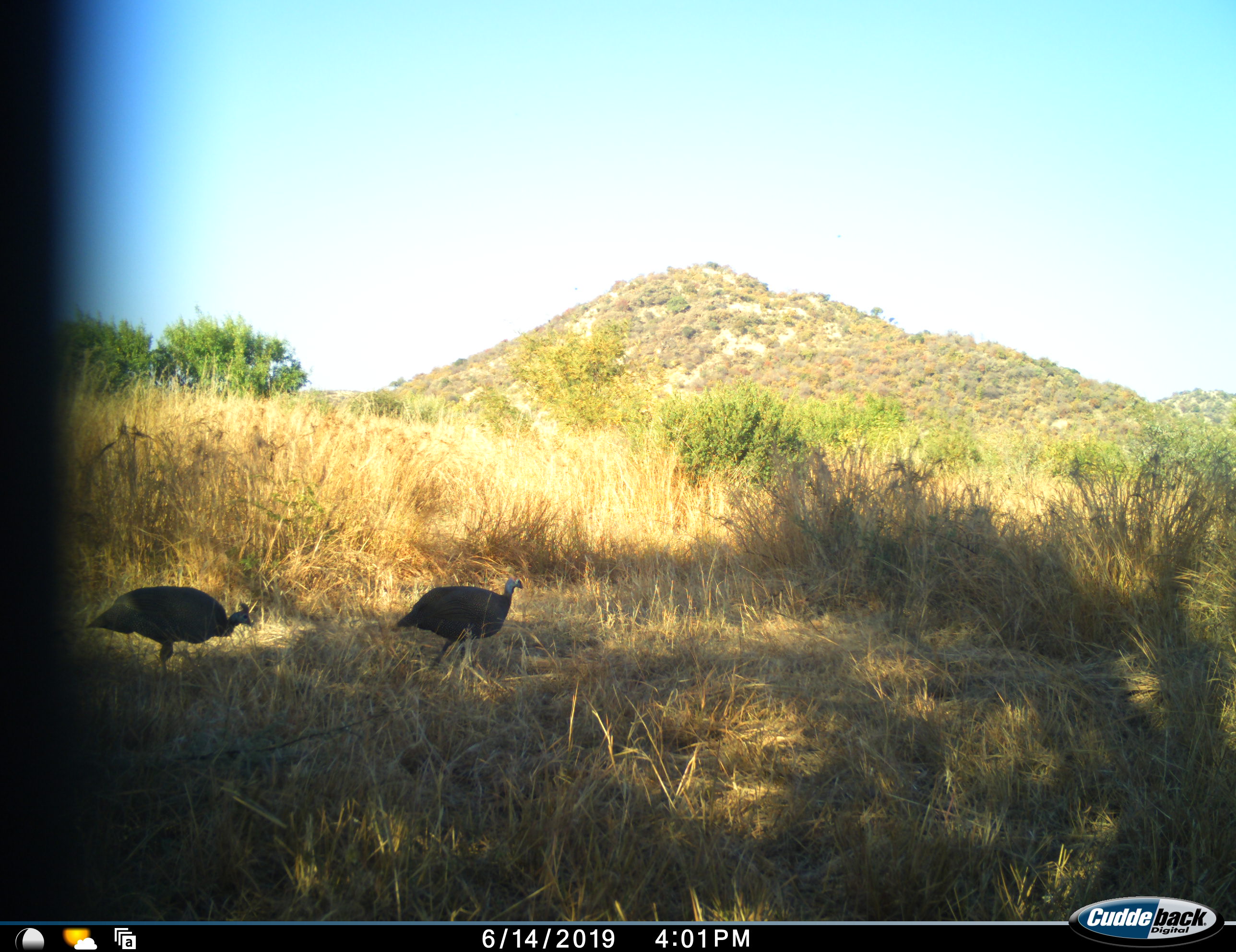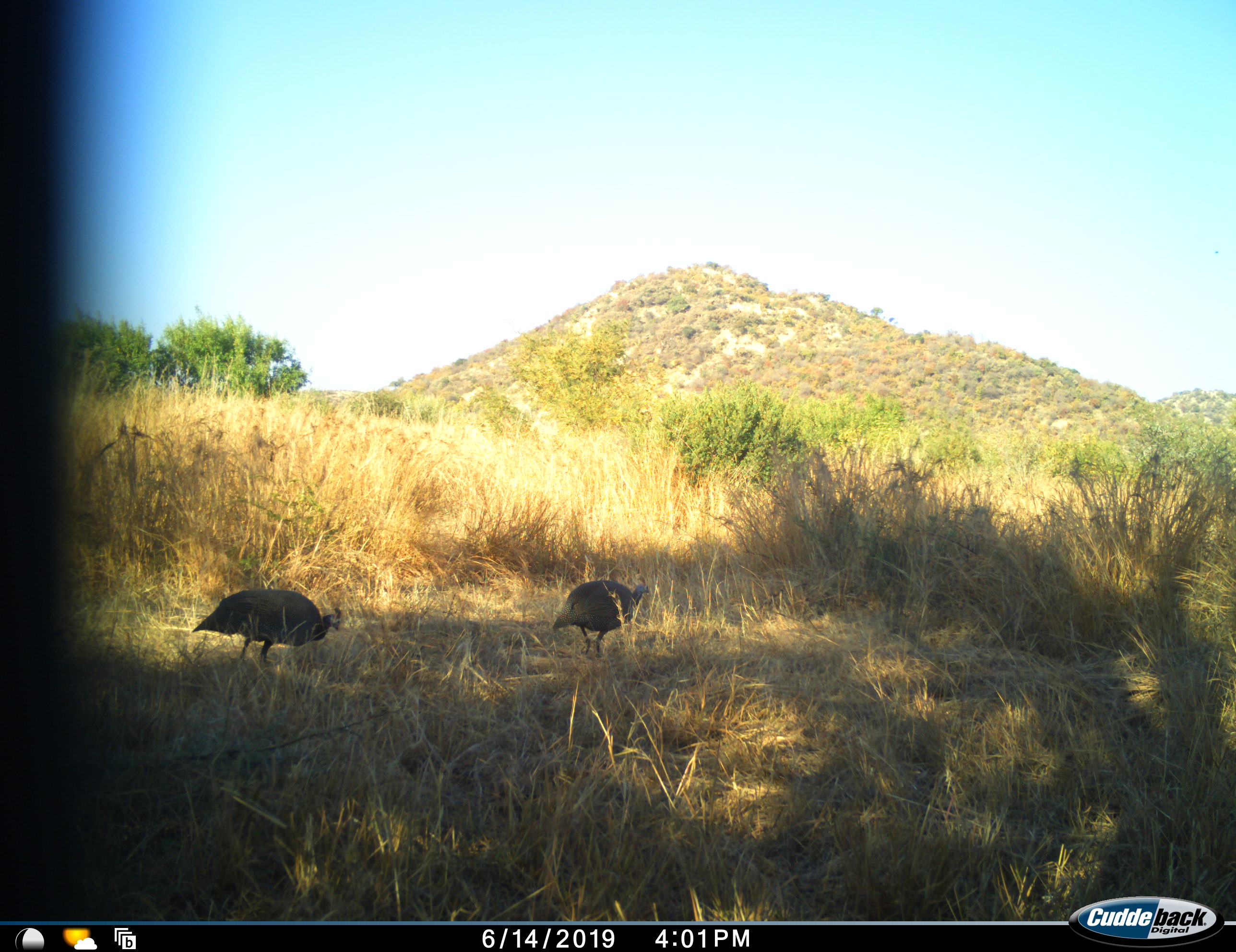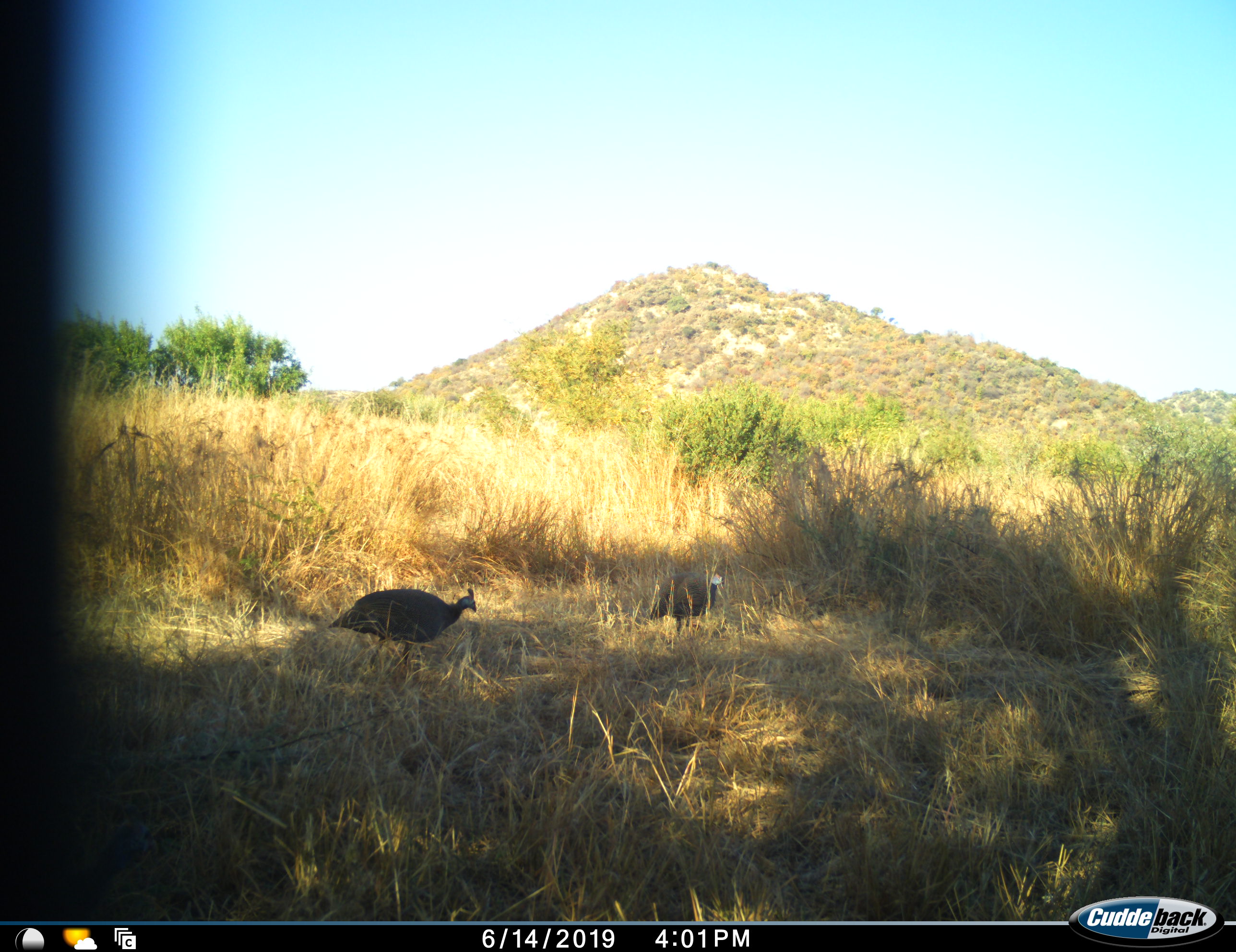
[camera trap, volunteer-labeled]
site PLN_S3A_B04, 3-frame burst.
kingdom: Animalia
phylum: Chordata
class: Aves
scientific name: Aves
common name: bird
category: birdother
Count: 2.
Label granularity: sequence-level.